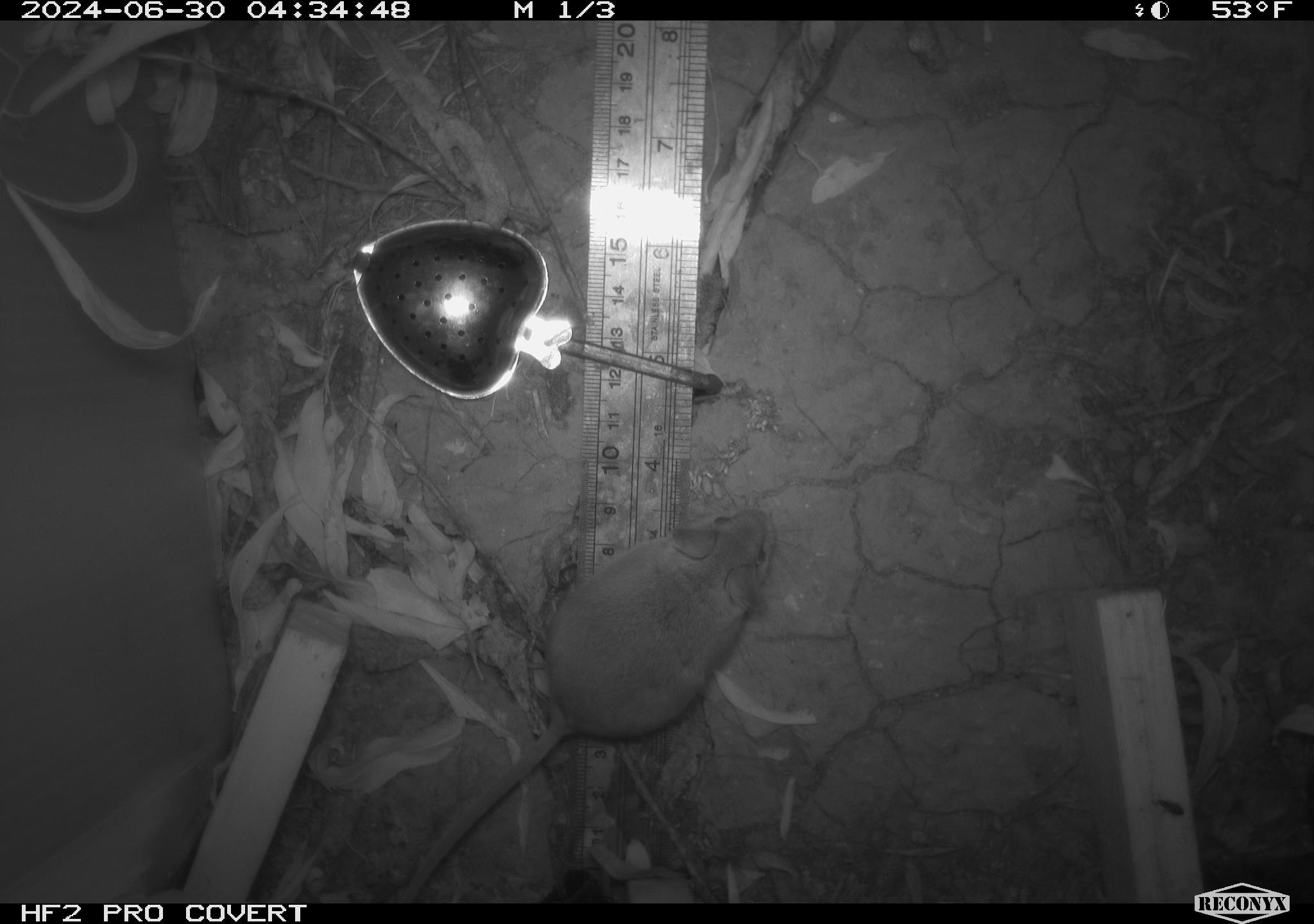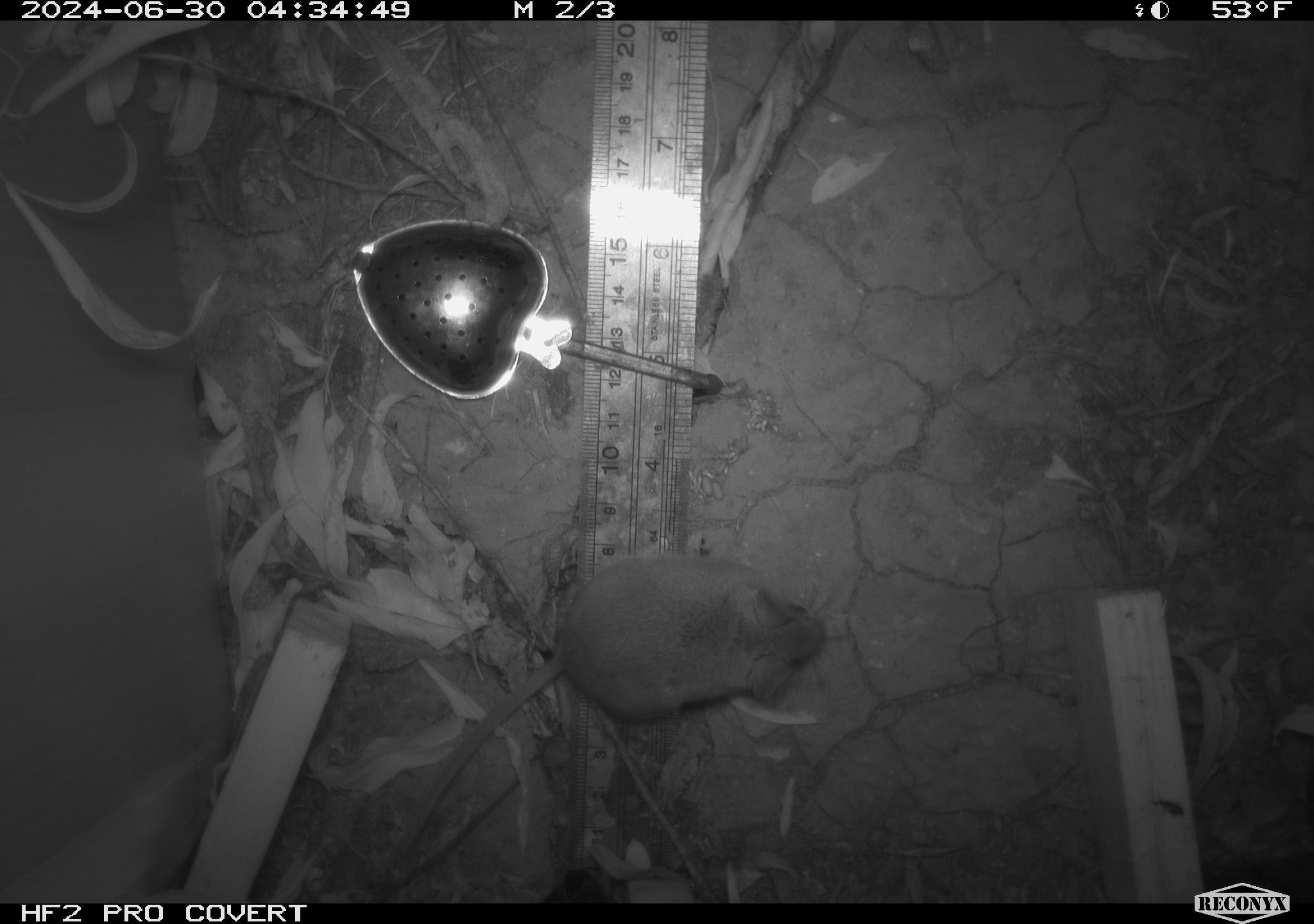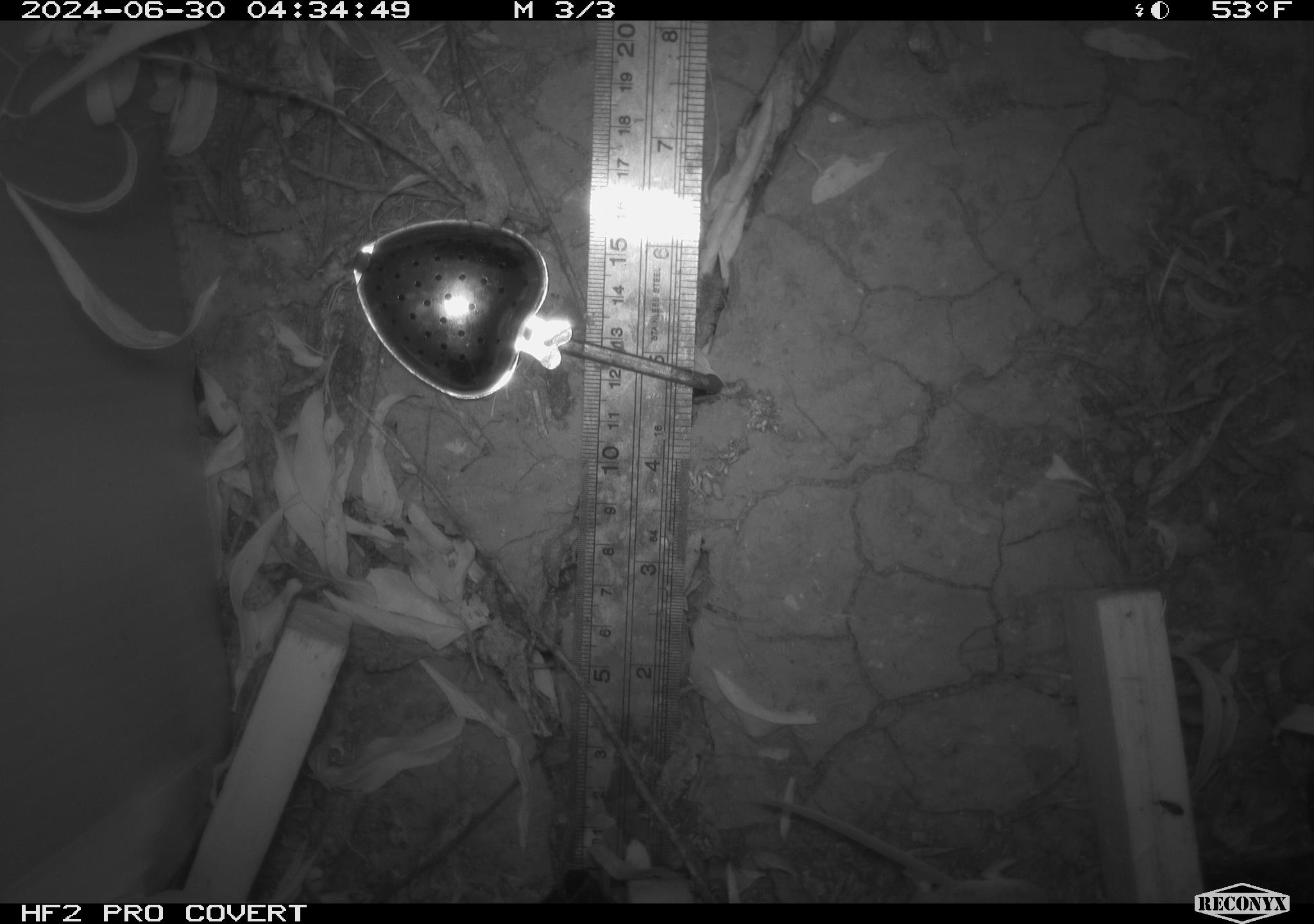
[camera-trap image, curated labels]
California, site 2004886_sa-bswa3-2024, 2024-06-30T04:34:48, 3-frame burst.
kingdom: Animalia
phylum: Chordata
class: Mammalia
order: Rodentia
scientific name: Rodentia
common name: mouse species